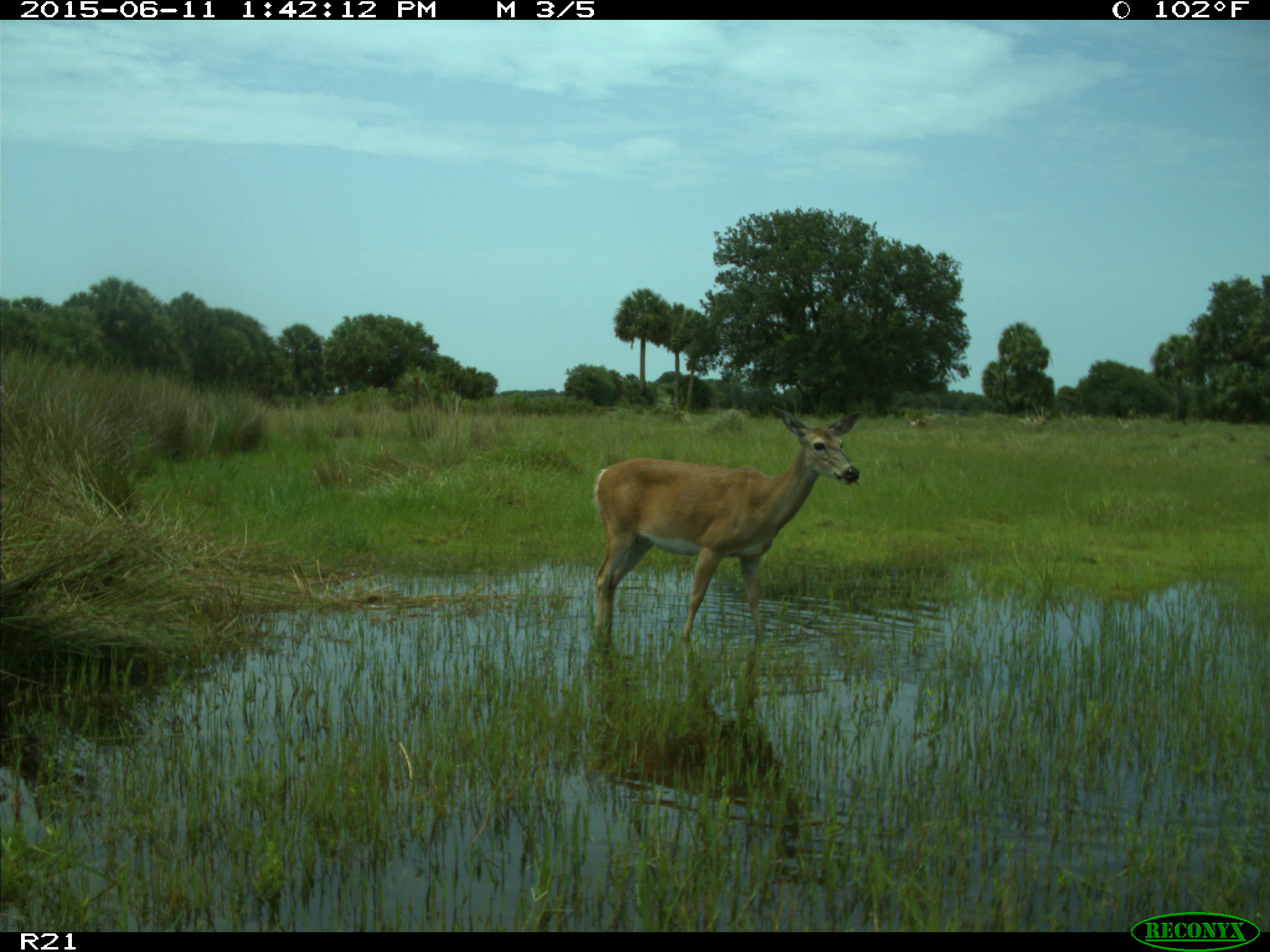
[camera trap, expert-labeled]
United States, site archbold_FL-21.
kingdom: Animalia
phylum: Chordata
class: Mammalia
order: Artiodactyla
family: Cervidae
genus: Odocoileus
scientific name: Odocoileus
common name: deer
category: unidentified deer